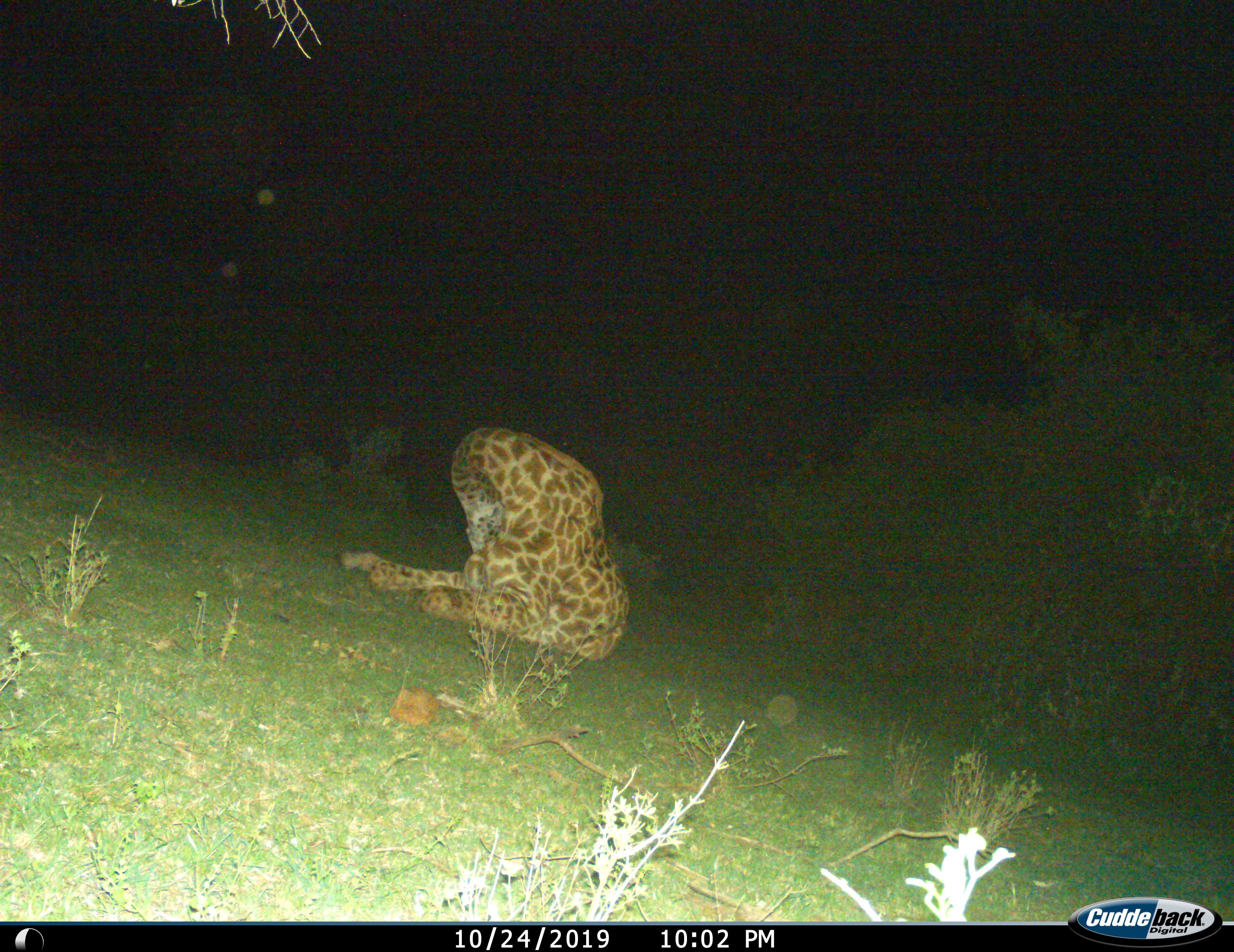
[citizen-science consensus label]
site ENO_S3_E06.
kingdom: Animalia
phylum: Chordata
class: Mammalia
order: Artiodactyla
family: Giraffidae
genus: Giraffa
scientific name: Giraffa camelopardalis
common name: giraffe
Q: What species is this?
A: Giraffe (Giraffa camelopardalis).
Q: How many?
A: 1.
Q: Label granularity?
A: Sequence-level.